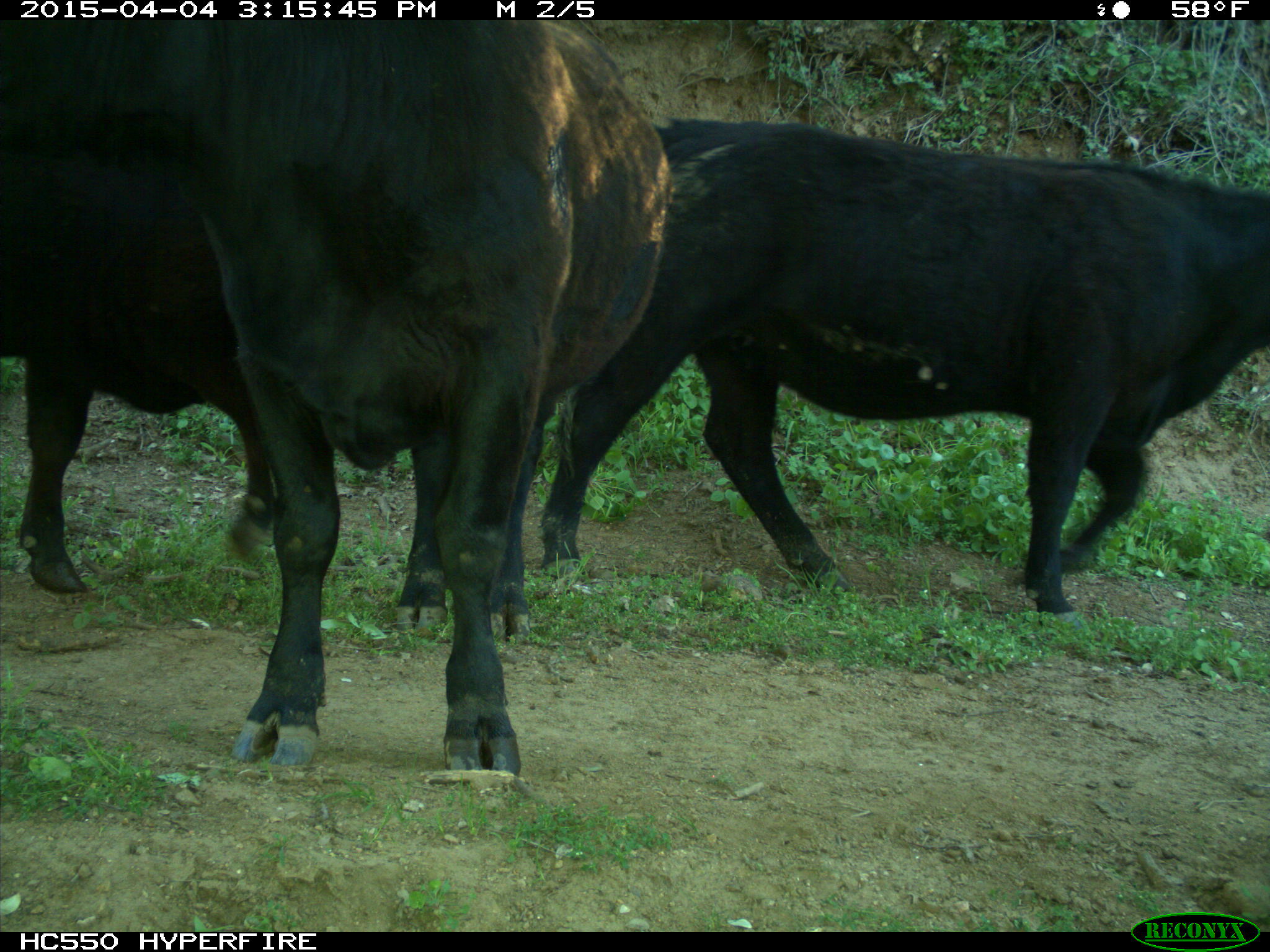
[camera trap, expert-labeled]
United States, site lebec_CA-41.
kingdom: Animalia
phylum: Chordata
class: Mammalia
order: Artiodactyla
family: Bovidae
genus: Bos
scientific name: Bos taurus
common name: domestic cow